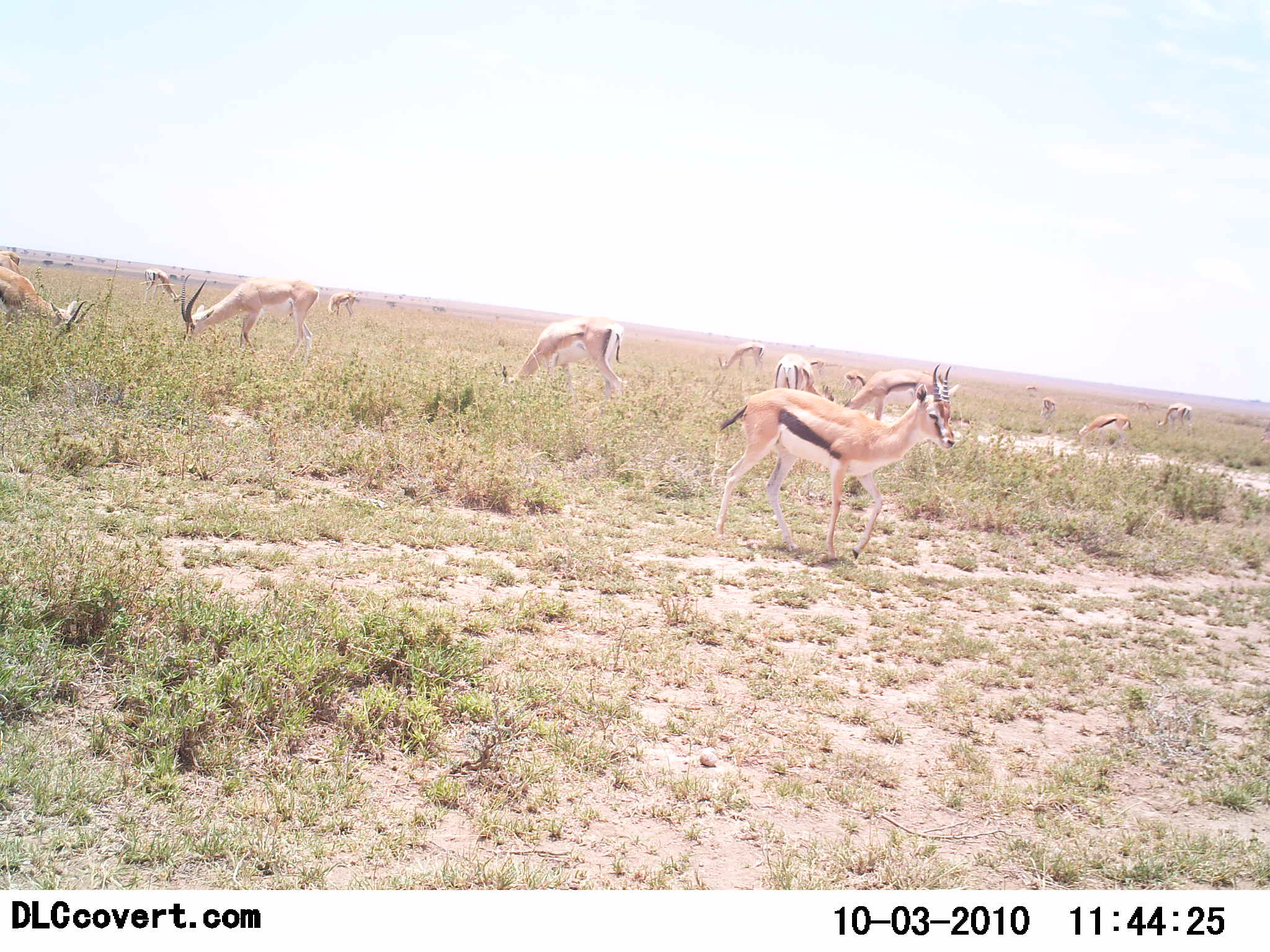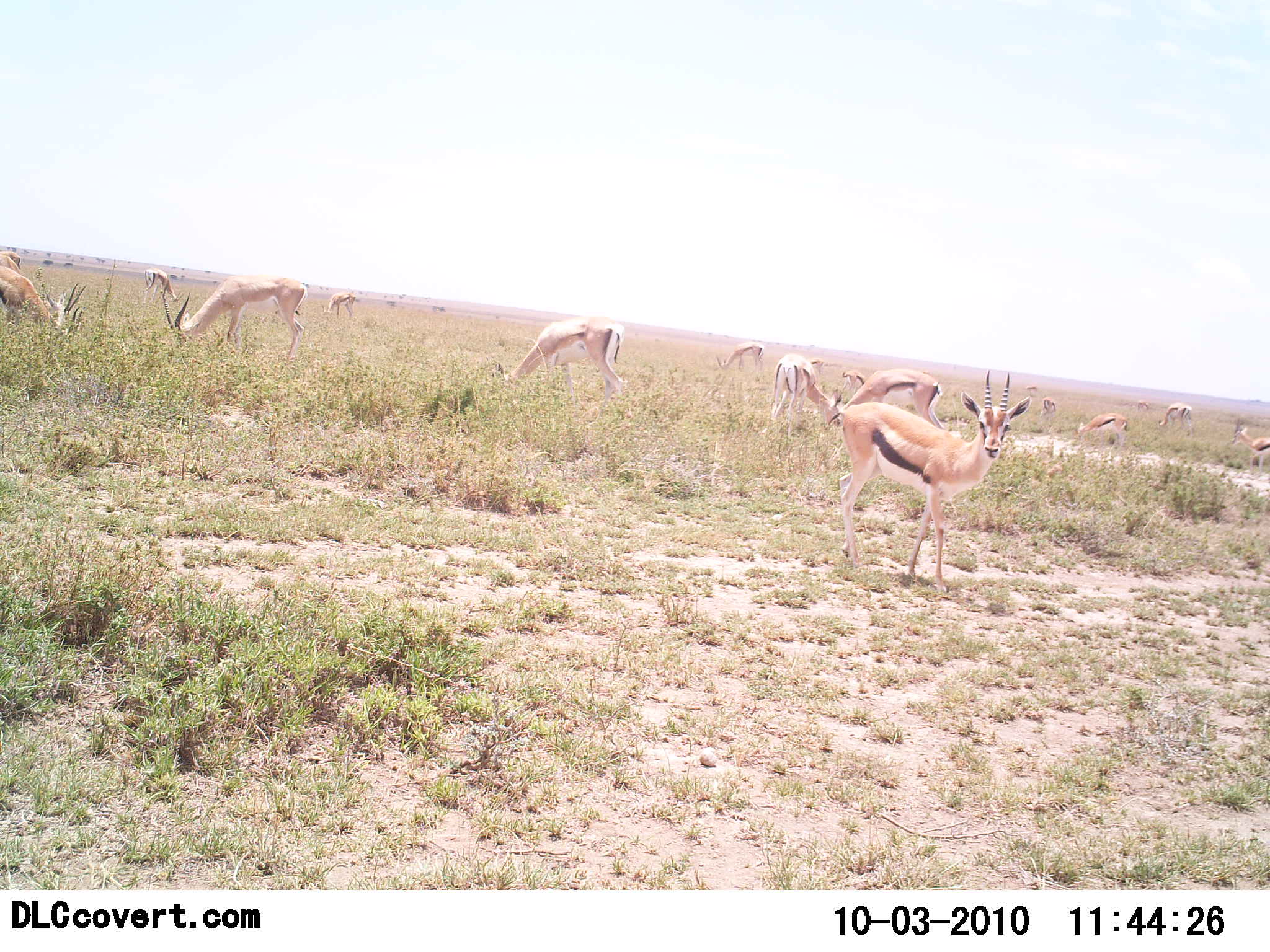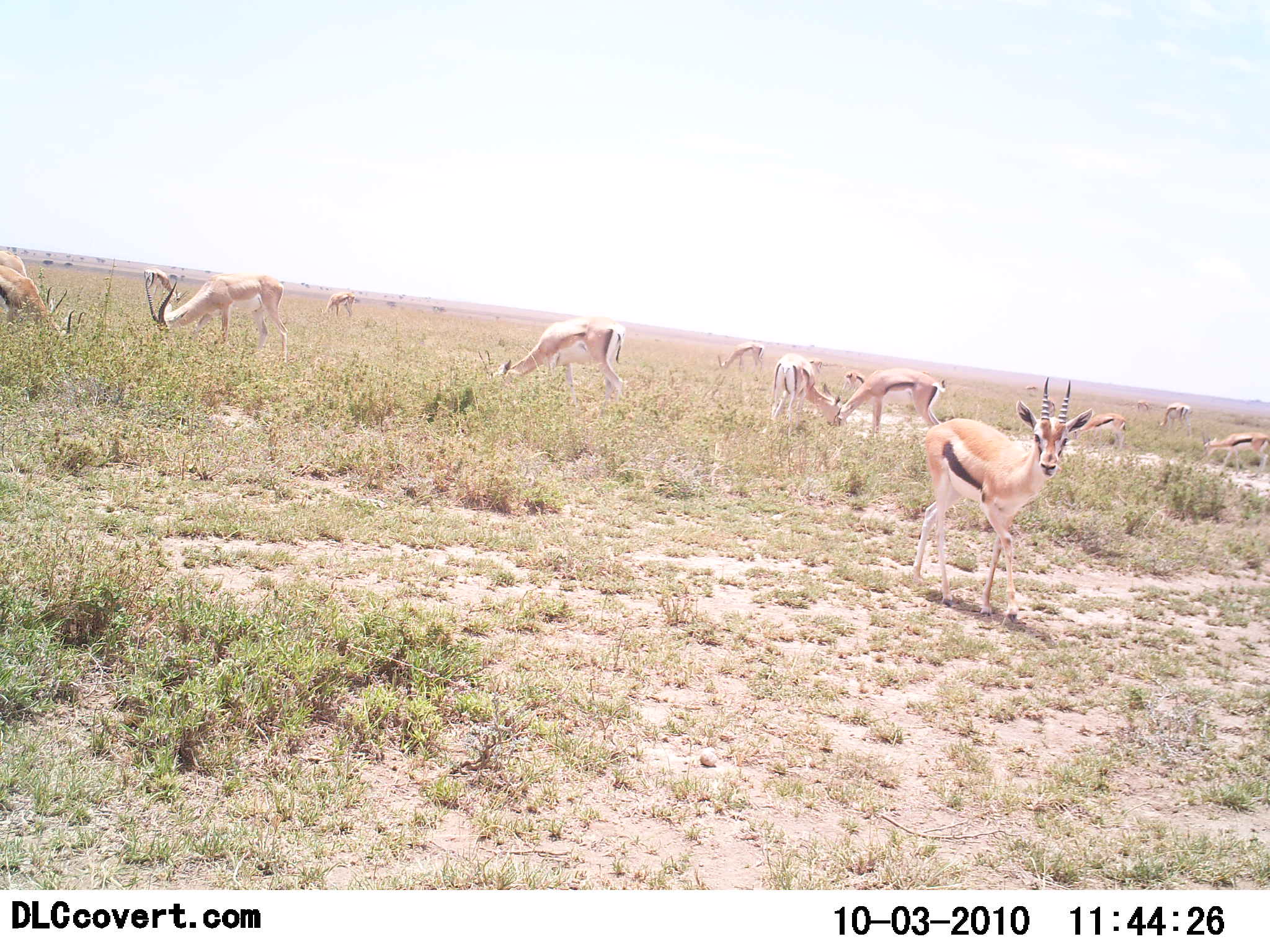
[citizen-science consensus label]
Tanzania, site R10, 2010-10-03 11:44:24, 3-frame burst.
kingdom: Animalia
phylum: Chordata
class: Mammalia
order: Artiodactyla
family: Bovidae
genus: Eudorcas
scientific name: Eudorcas thomsonii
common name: thomson's gazelle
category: gazellethomsons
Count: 11-50.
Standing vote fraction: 68%.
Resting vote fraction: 9%.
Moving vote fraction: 9%.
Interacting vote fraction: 9%.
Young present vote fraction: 0%.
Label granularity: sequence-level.